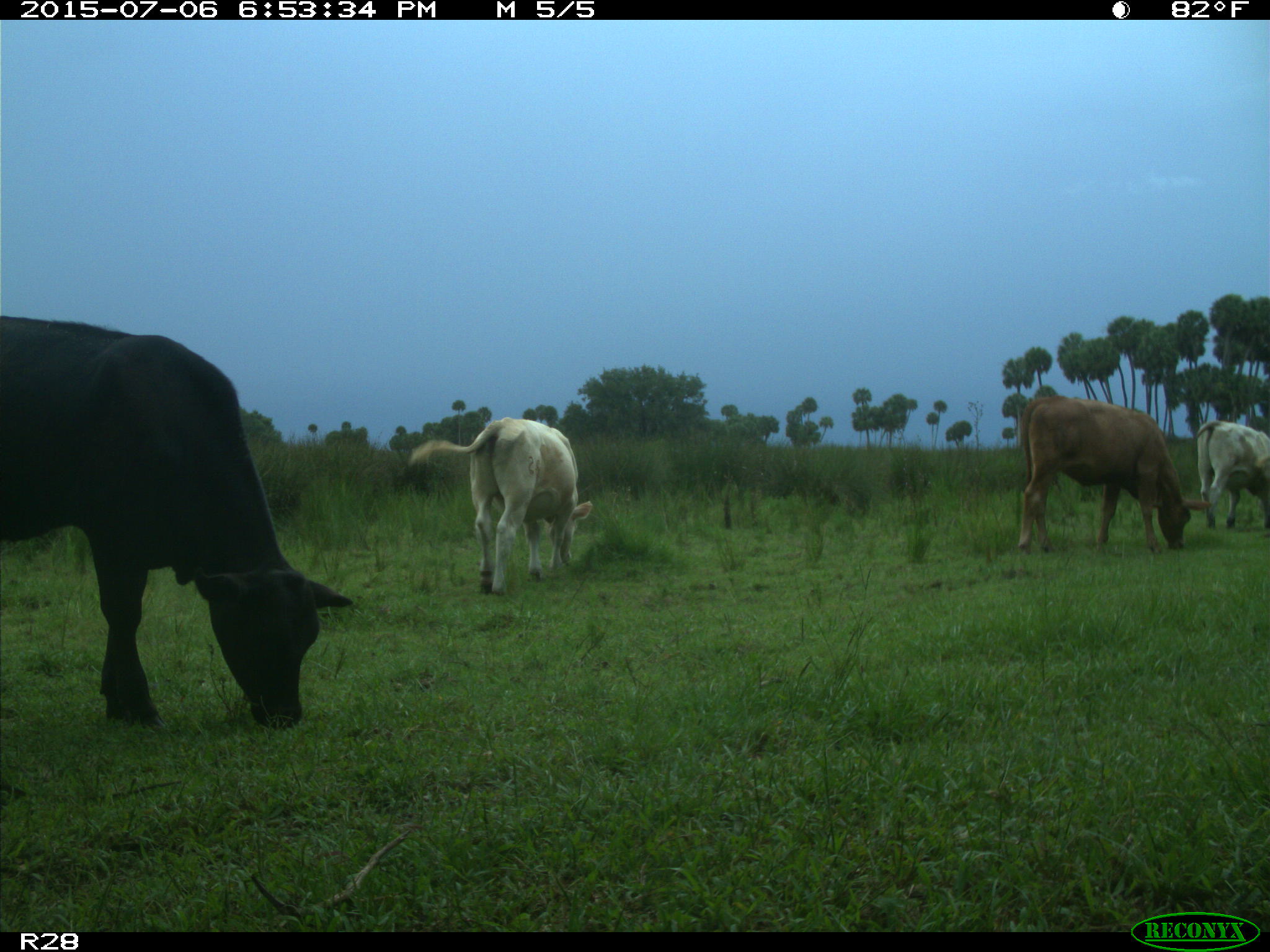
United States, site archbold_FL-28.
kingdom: Animalia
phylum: Chordata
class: Mammalia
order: Artiodactyla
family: Bovidae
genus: Bos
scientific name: Bos taurus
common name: domestic cow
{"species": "Bos taurus (domestic cow)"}